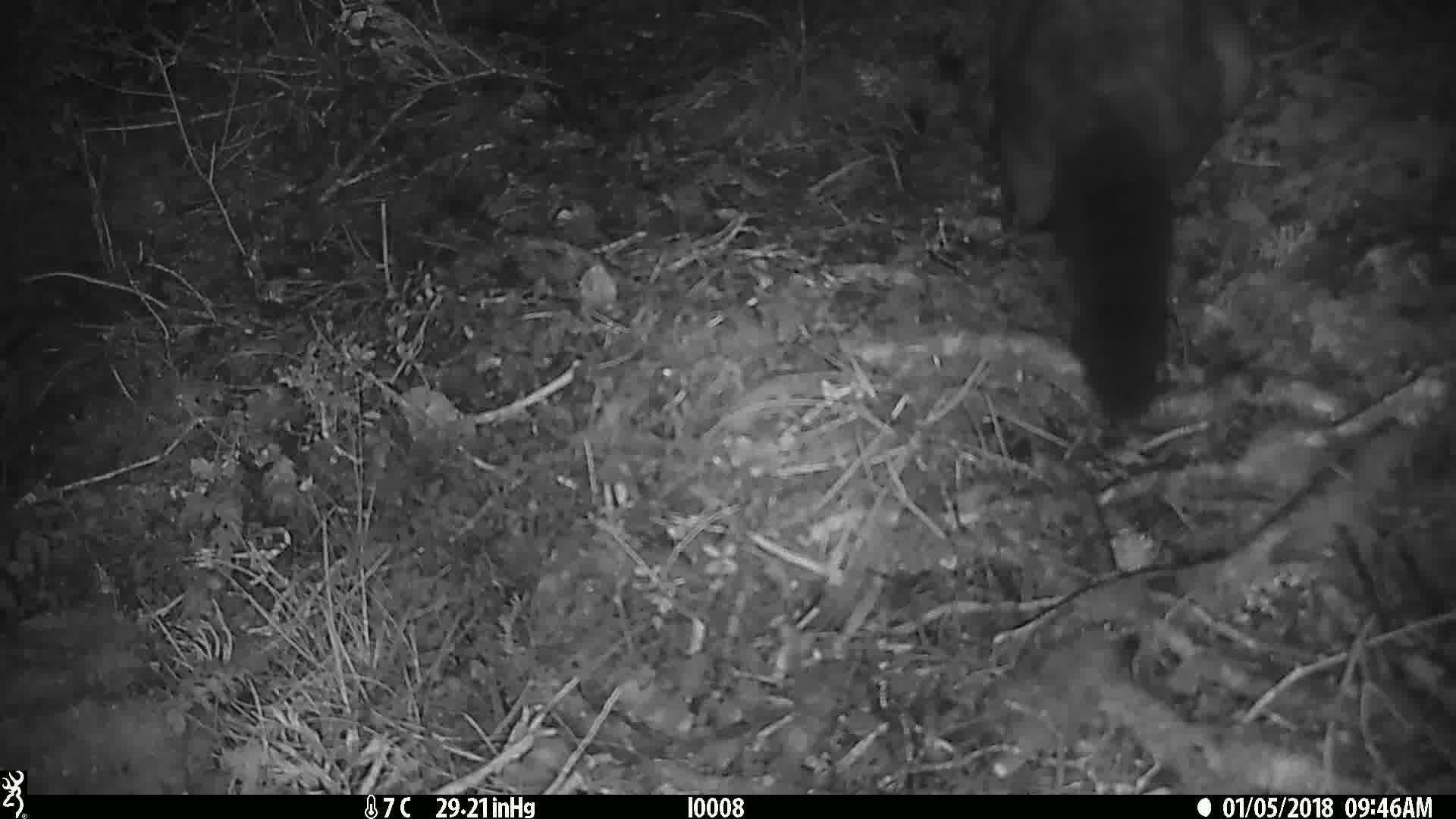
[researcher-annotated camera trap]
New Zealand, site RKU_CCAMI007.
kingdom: Animalia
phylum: Chordata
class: Mammalia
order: Diprotodontia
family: Phalangeridae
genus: Trichosurus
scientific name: Trichosurus vulpecula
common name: common brushtail possum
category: possum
Possum (common brushtail possum) (Trichosurus vulpecula).